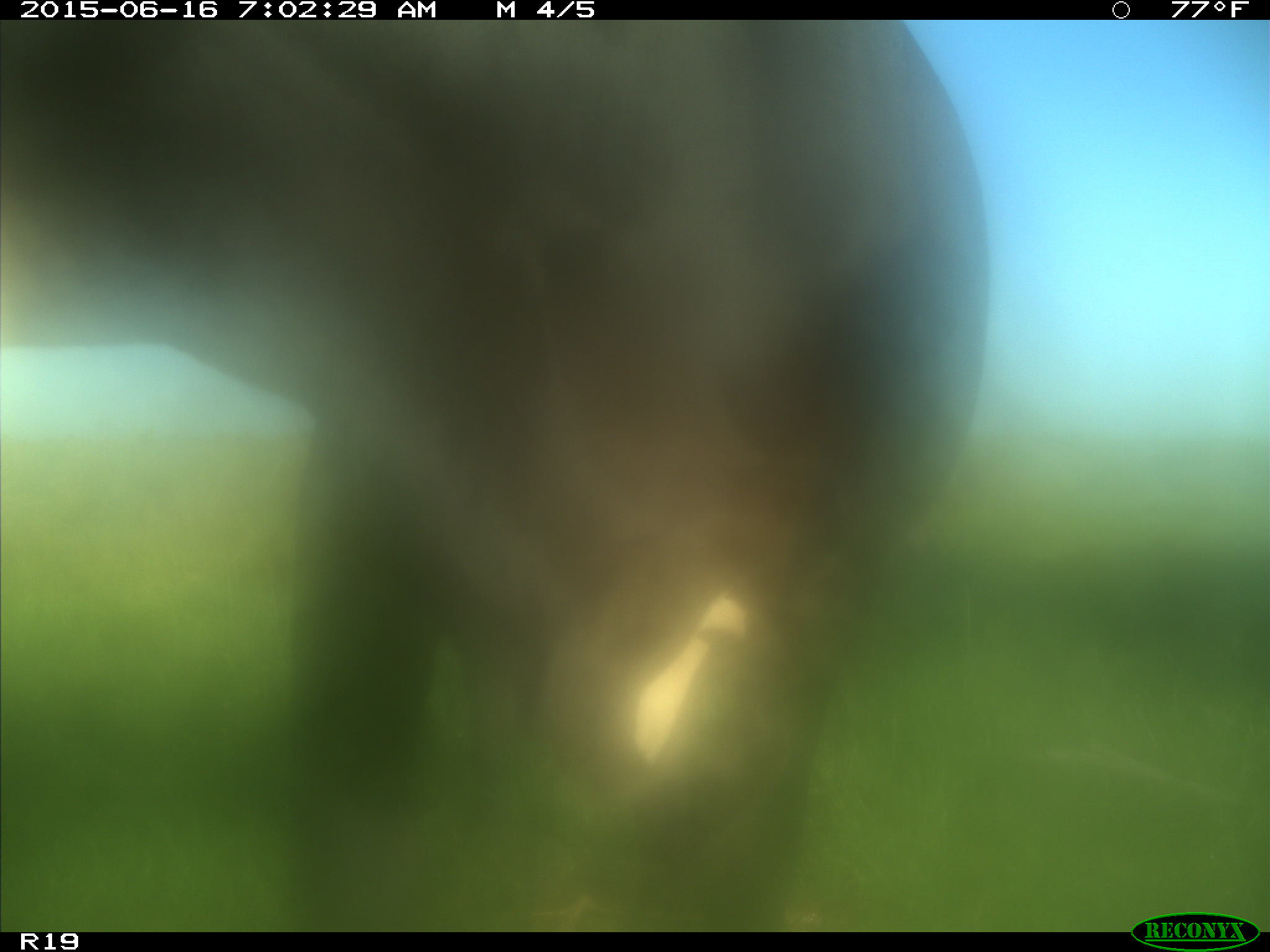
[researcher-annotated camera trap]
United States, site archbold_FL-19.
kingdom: Animalia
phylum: Chordata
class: Mammalia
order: Artiodactyla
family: Bovidae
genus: Bos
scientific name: Bos taurus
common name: domestic cow